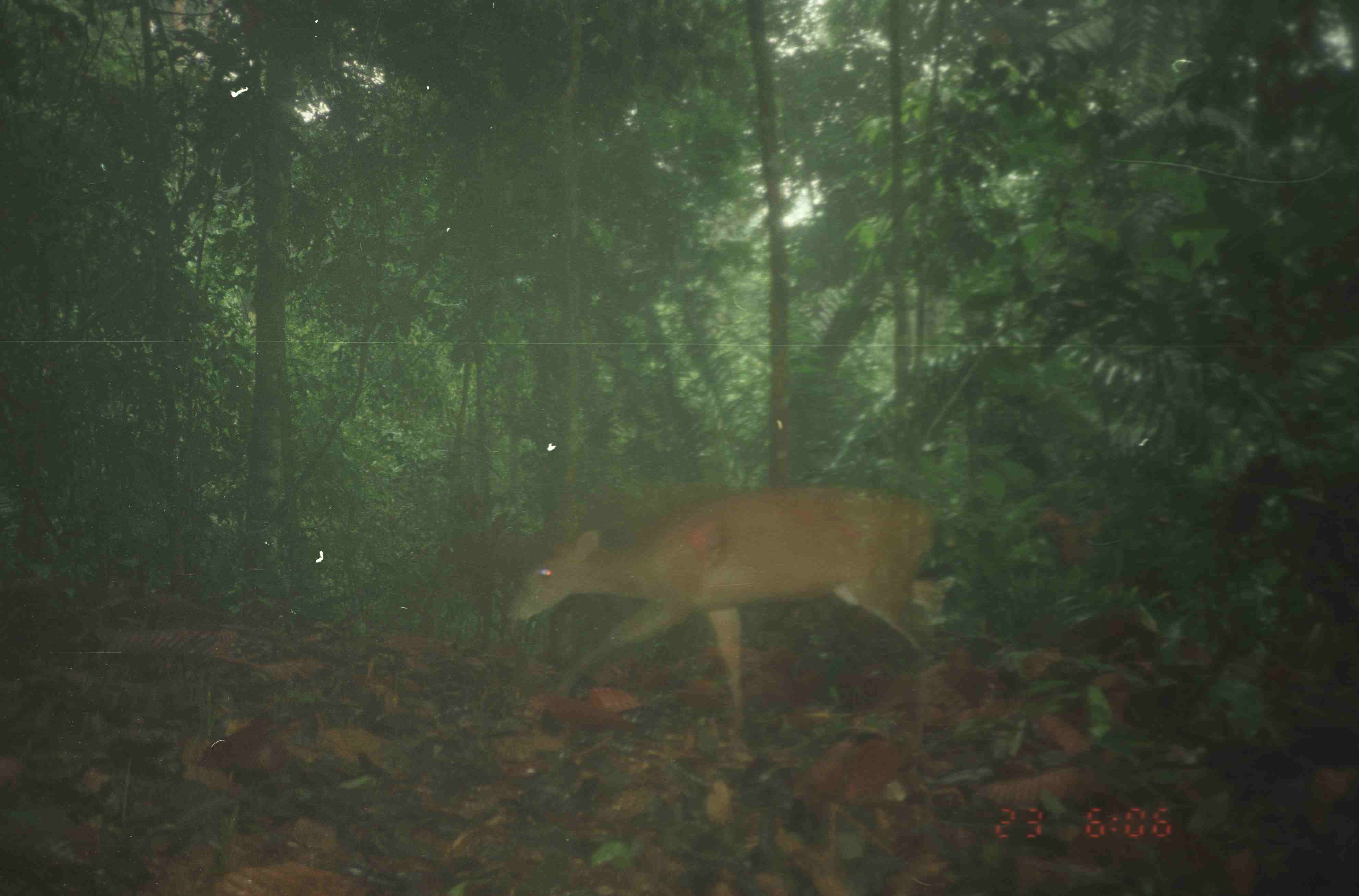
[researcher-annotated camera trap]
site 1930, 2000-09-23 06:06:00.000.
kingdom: Animalia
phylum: Chordata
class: Mammalia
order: Artiodactyla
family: Cervidae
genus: Muntiacus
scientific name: Muntiacus muntjak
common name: southern red muntjac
Muntiacus muntjak (southern red muntjac), count 1.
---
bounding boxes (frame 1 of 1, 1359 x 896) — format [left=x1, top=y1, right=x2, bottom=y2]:
muntiacus muntjak: [left=501, top=481, right=952, bottom=730]